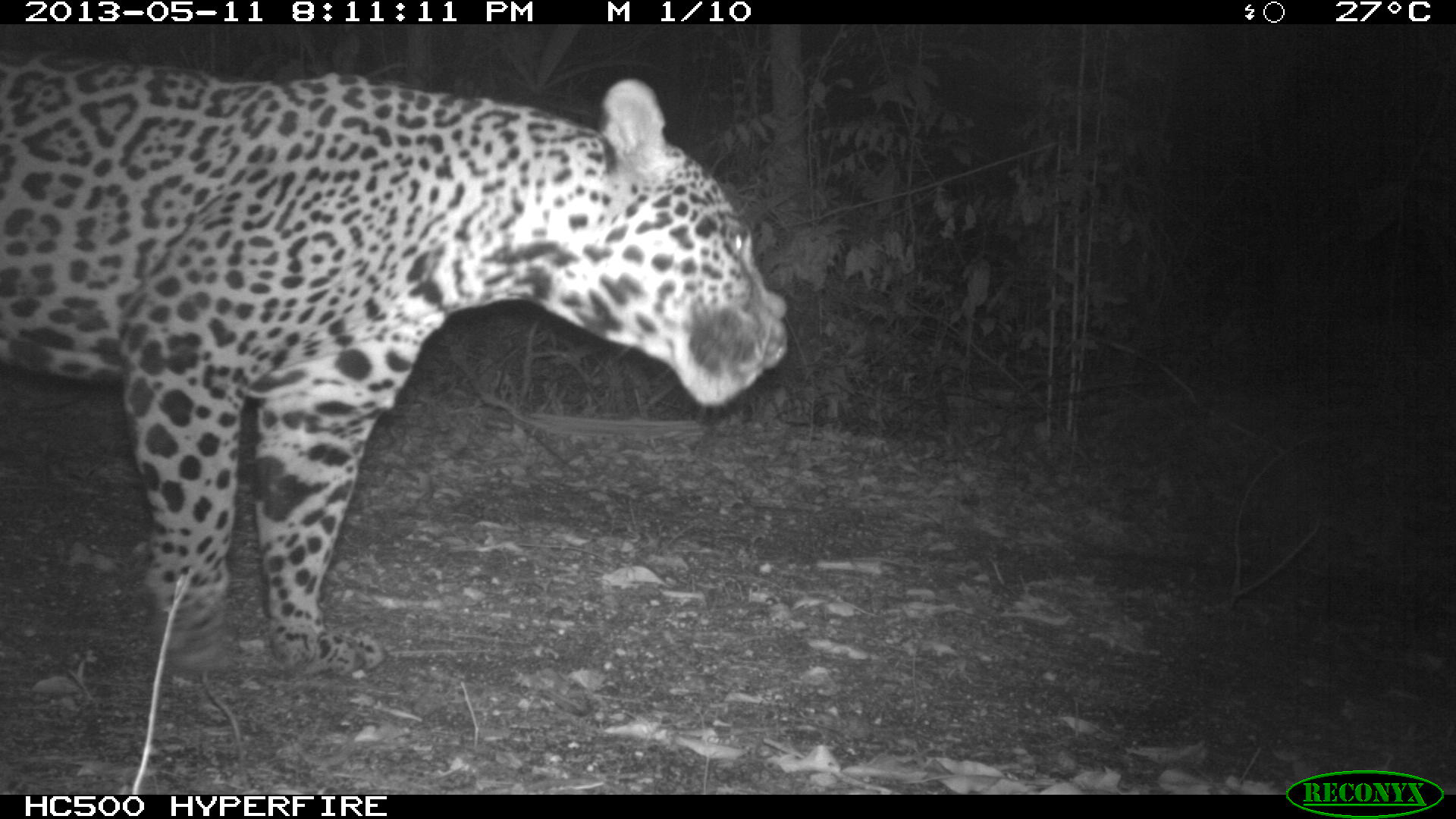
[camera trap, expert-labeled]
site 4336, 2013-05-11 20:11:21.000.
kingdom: Animalia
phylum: Chordata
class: Mammalia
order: Carnivora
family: Felidae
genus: Panthera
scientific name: Panthera onca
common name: jaguar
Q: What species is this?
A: Panthera onca (jaguar).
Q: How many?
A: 1.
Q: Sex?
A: Male.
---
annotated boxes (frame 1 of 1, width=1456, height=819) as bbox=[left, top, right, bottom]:
panthera onca: bbox=[0, 59, 787, 677]